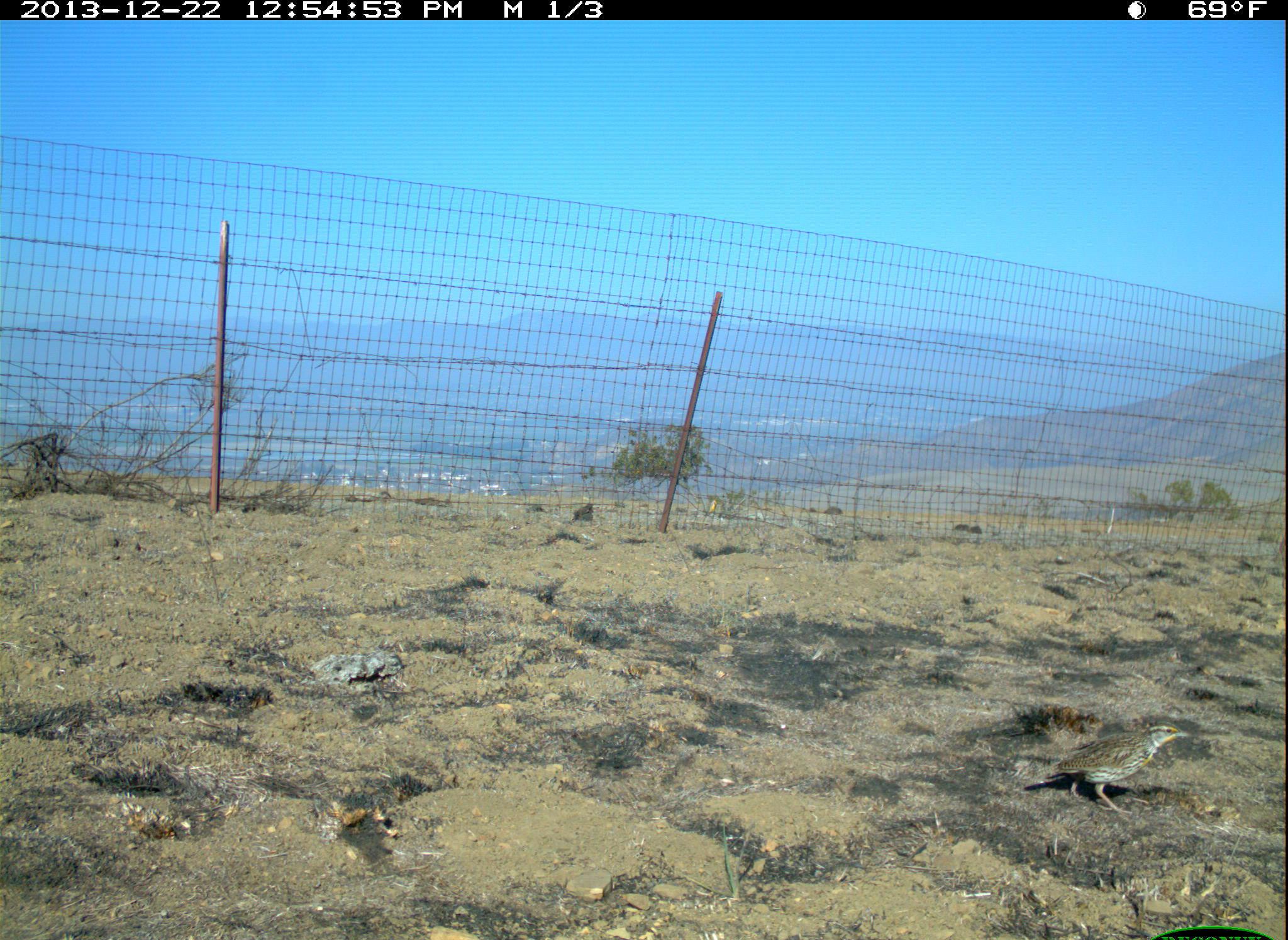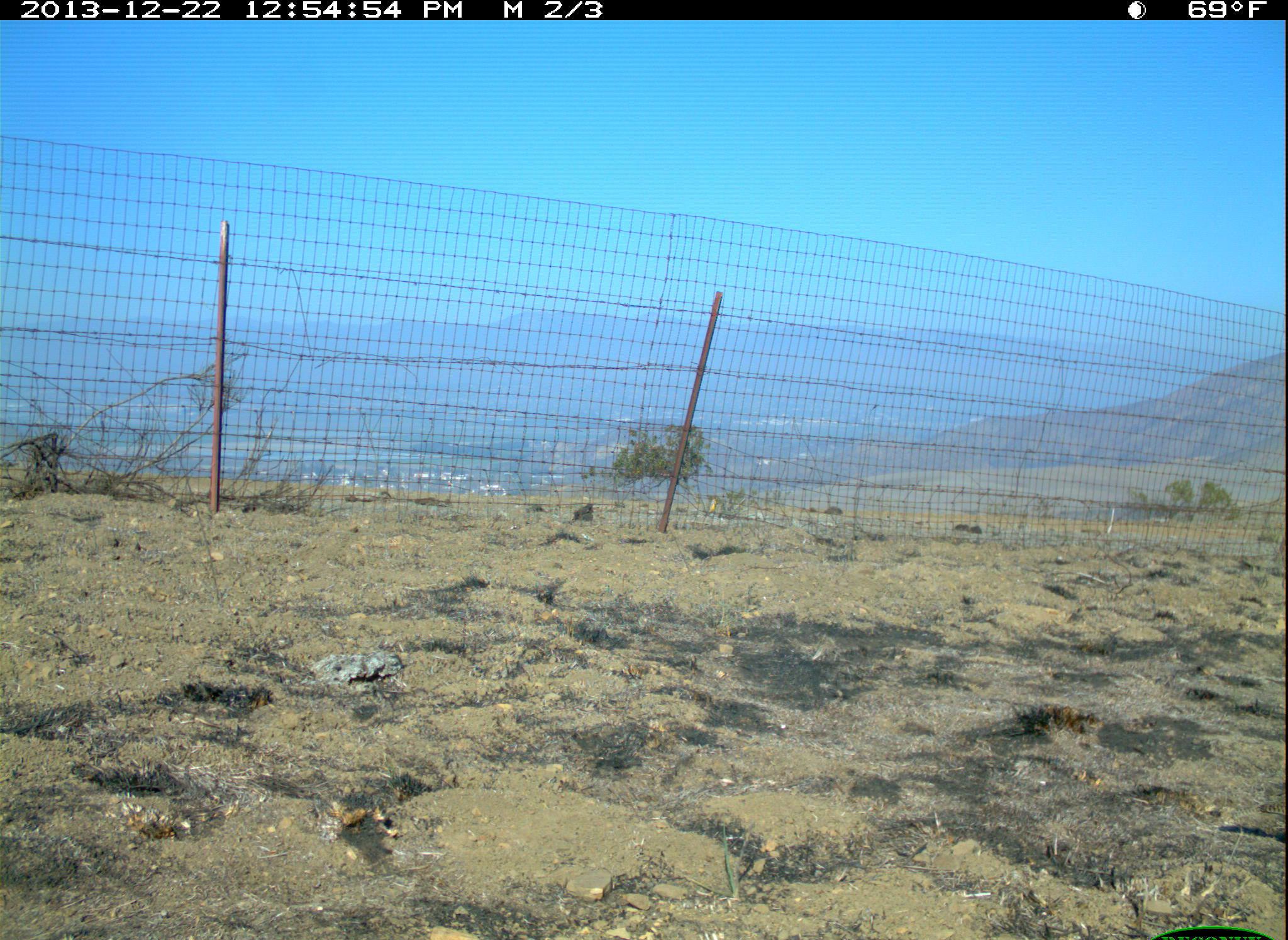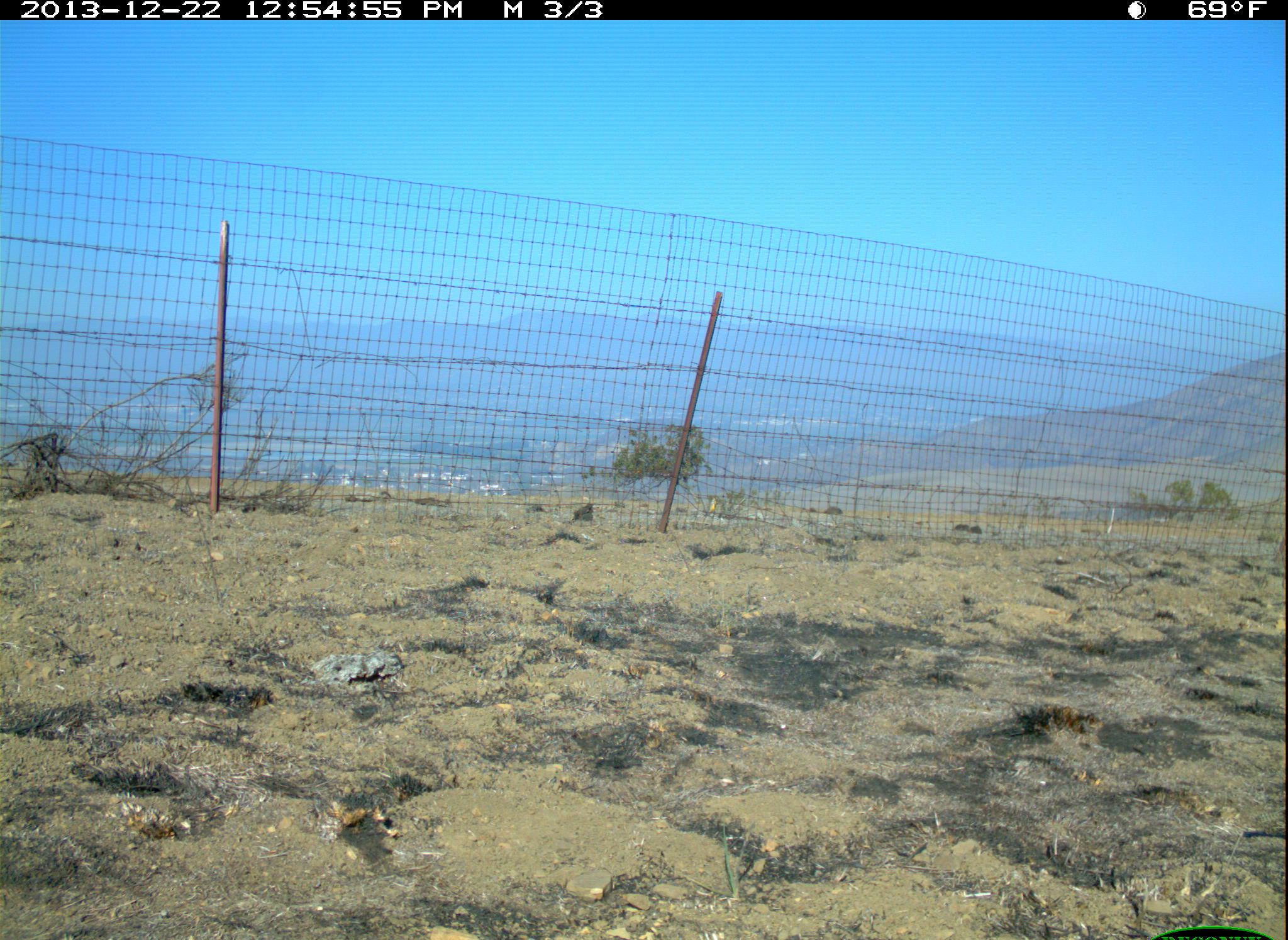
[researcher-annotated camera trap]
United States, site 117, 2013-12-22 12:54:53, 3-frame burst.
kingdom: Animalia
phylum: Chordata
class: Aves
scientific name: Aves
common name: bird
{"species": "bird (Aves)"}